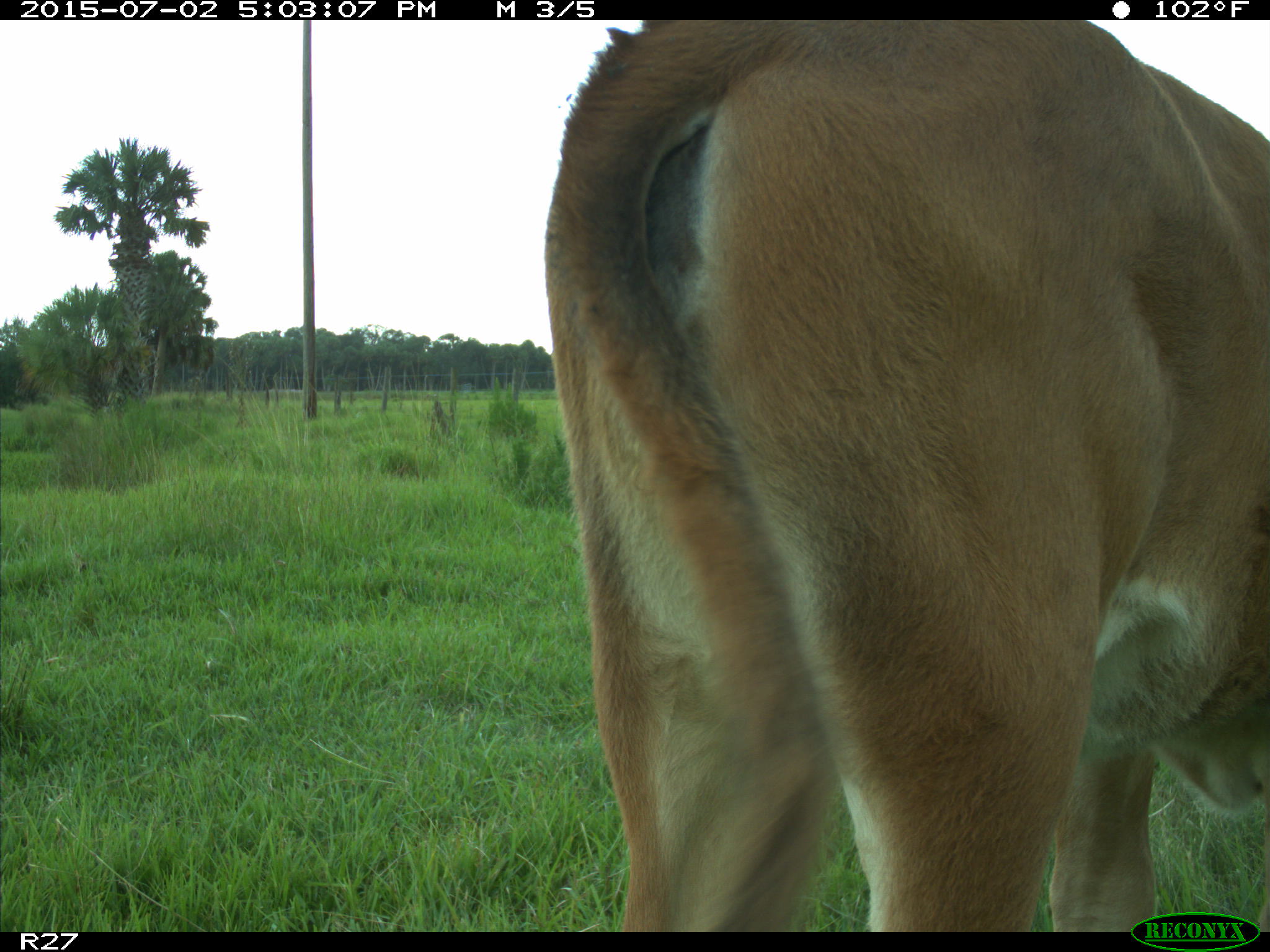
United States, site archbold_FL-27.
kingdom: Animalia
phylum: Chordata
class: Mammalia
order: Artiodactyla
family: Bovidae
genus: Bos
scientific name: Bos taurus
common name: domestic cow